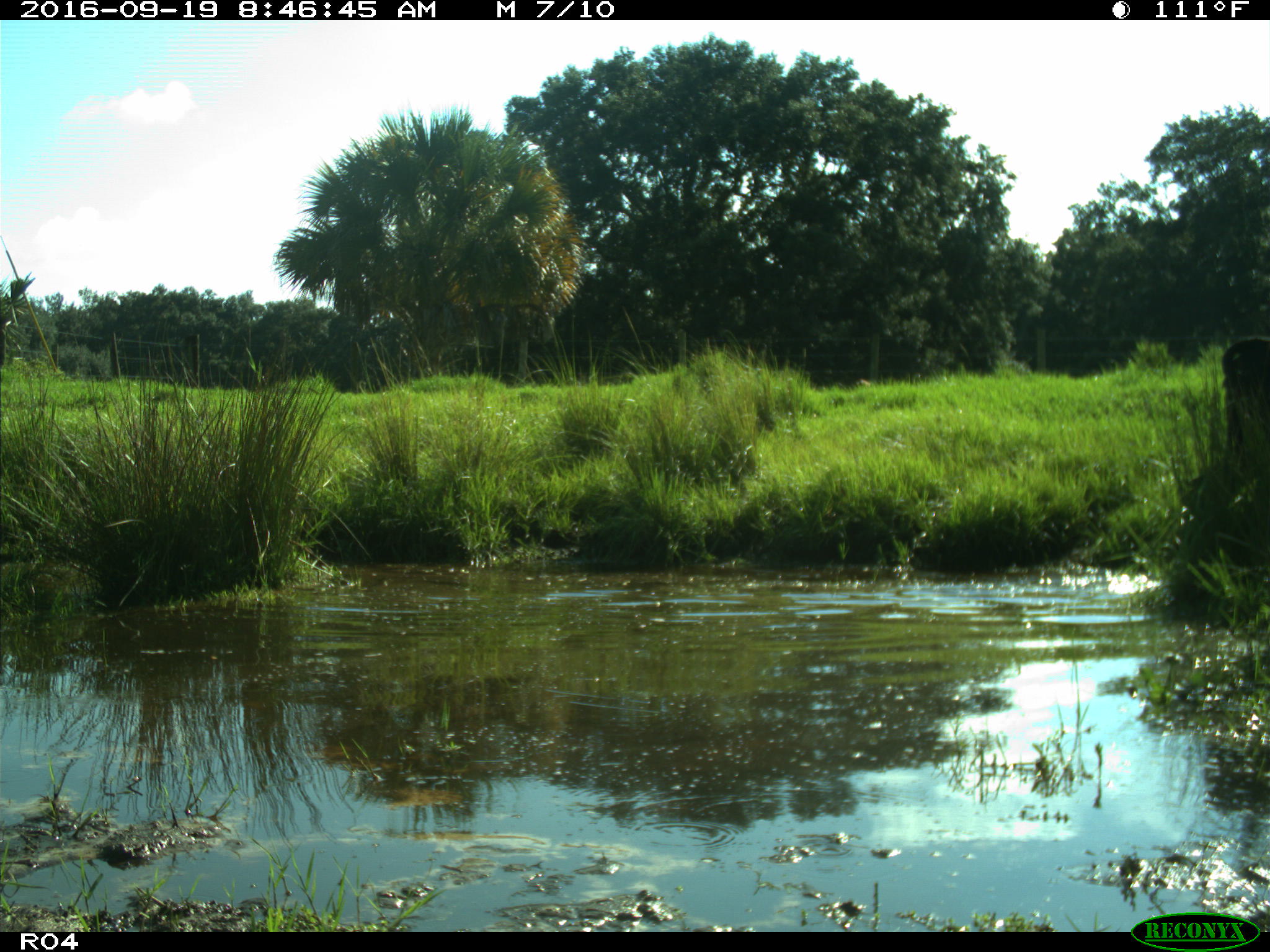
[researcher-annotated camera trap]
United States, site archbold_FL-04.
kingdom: Animalia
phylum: Chordata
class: Mammalia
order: Artiodactyla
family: Bovidae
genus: Bos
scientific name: Bos taurus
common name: domestic cow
Bos taurus (domestic cow).